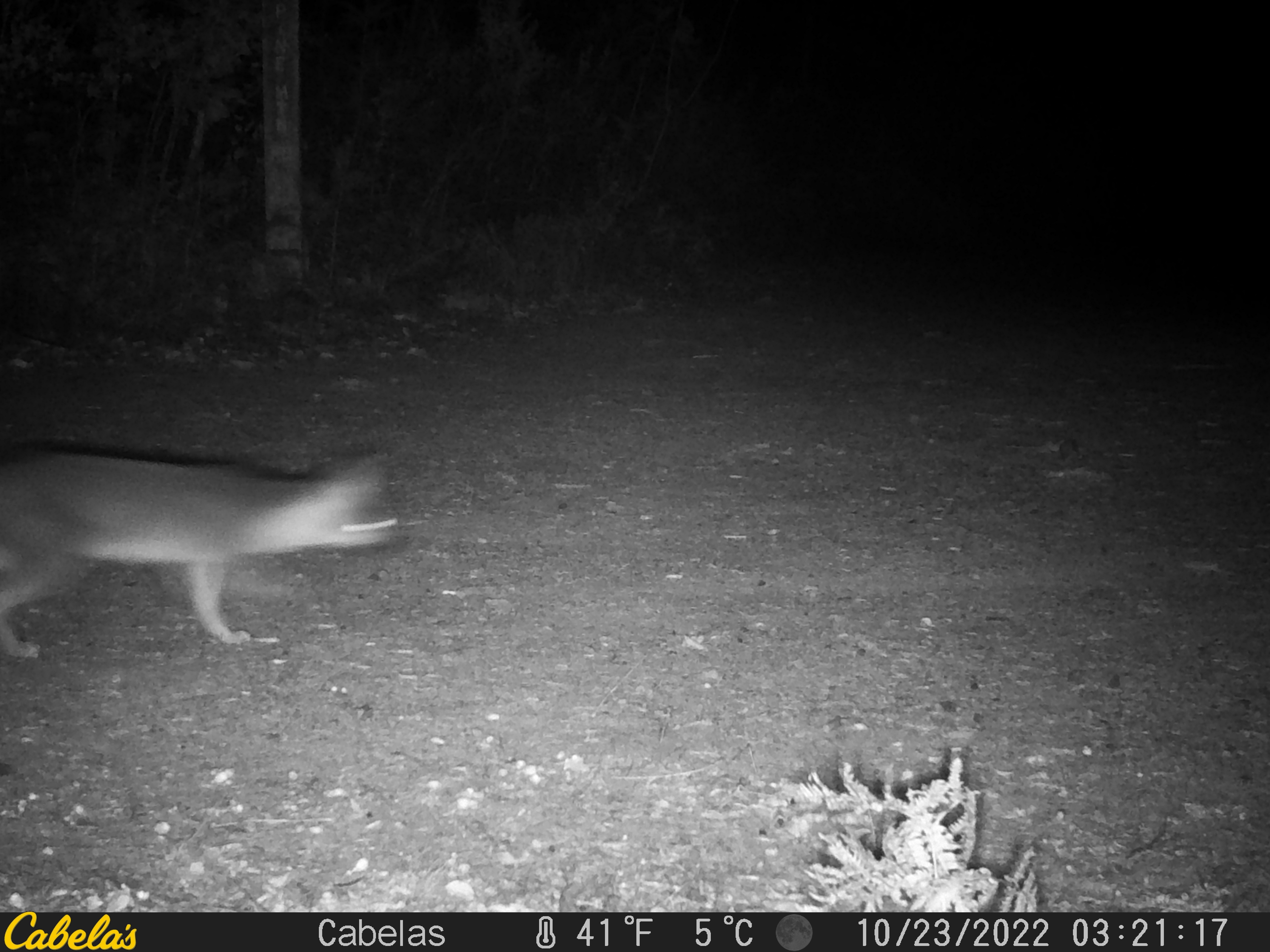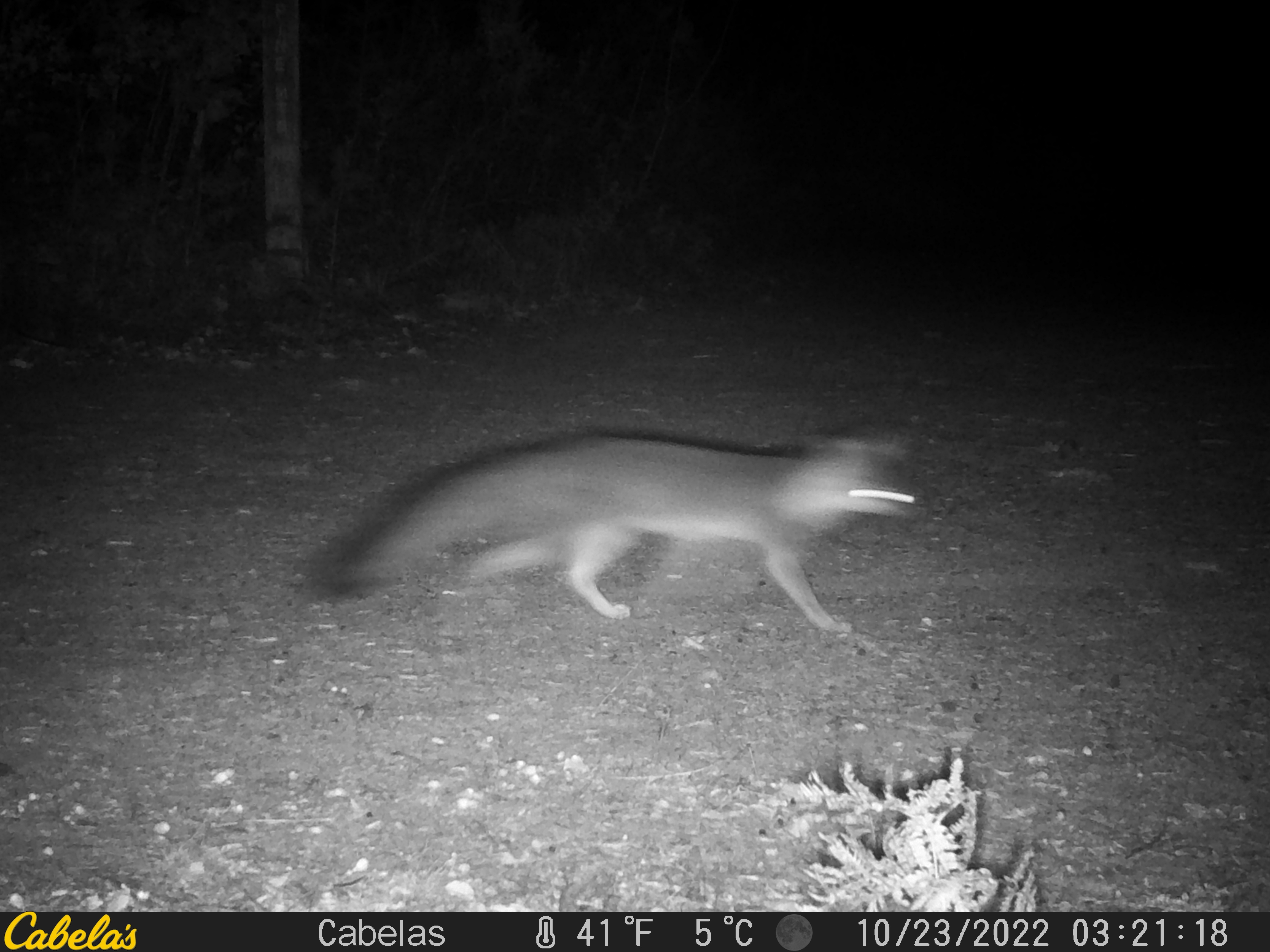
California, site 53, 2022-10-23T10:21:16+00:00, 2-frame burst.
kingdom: Animalia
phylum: Chordata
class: Mammalia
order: Carnivora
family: Canidae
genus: Urocyon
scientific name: Urocyon cinereoargenteus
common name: gray fox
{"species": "gray fox (Urocyon cinereoargenteus)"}